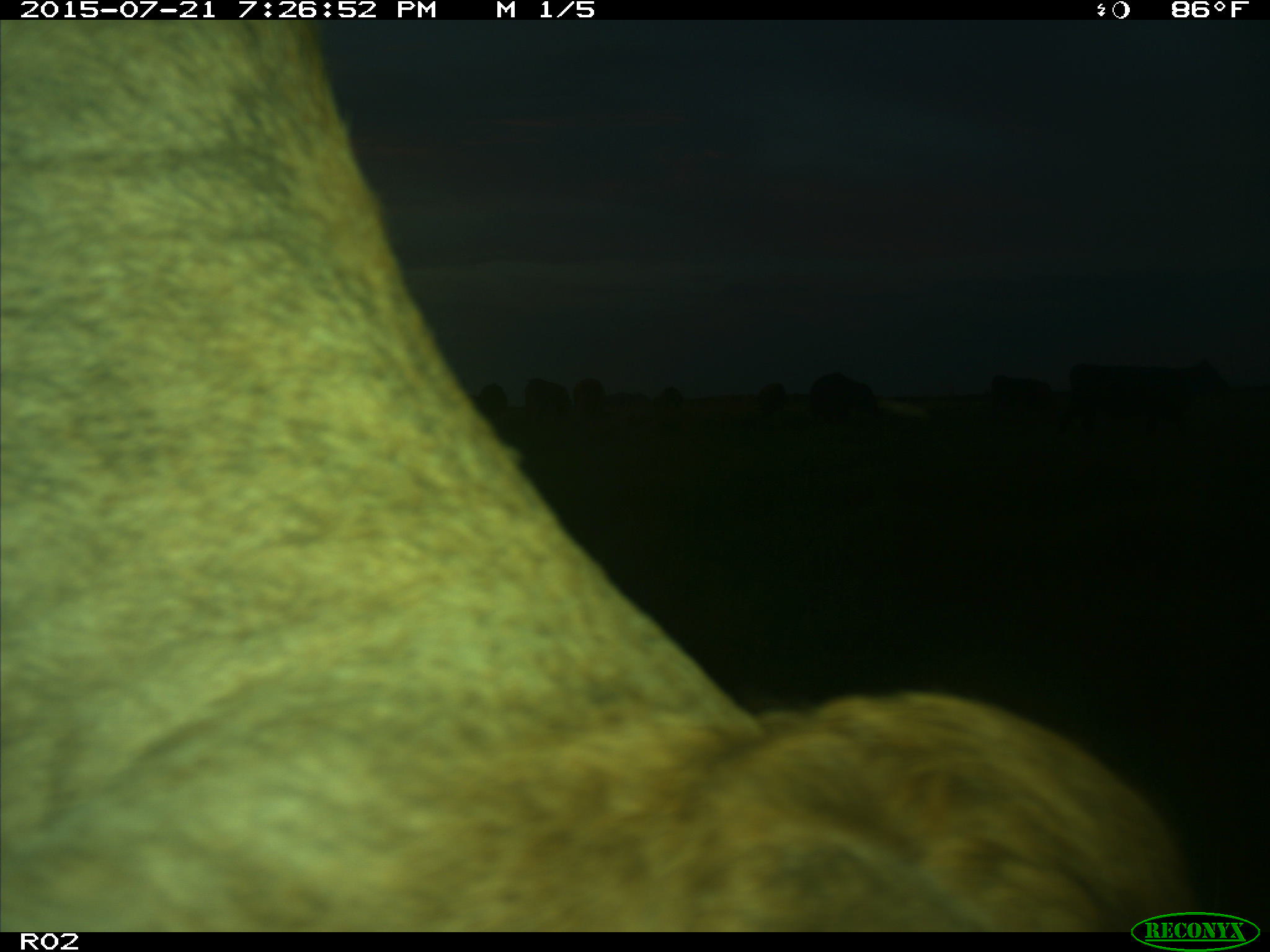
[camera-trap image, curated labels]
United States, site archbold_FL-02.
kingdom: Animalia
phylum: Chordata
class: Mammalia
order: Artiodactyla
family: Bovidae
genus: Bos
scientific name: Bos taurus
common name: domestic cow